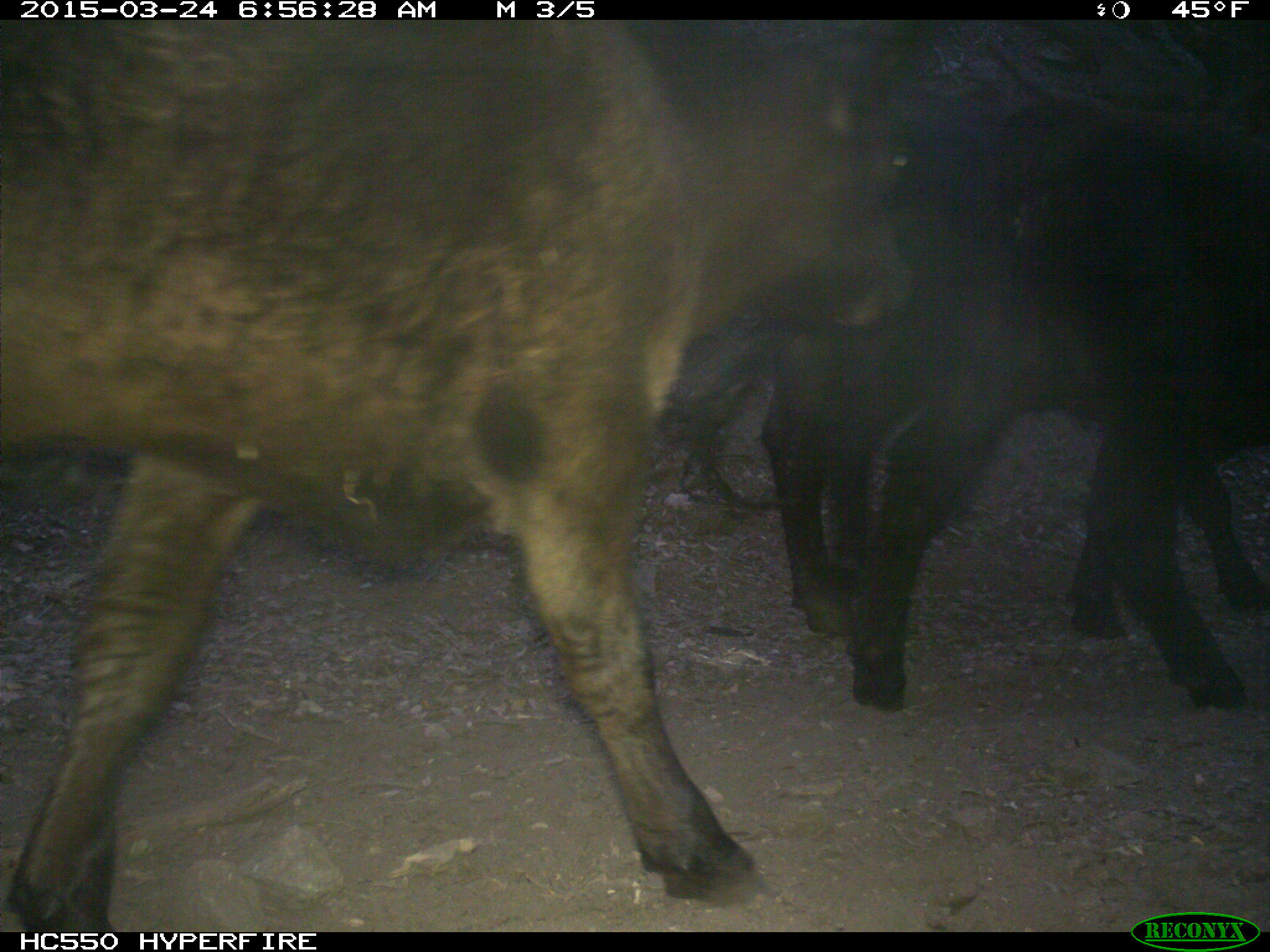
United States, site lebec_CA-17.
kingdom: Animalia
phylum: Chordata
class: Mammalia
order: Artiodactyla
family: Bovidae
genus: Bos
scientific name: Bos taurus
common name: domestic cow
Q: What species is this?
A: Bos taurus (domestic cow).